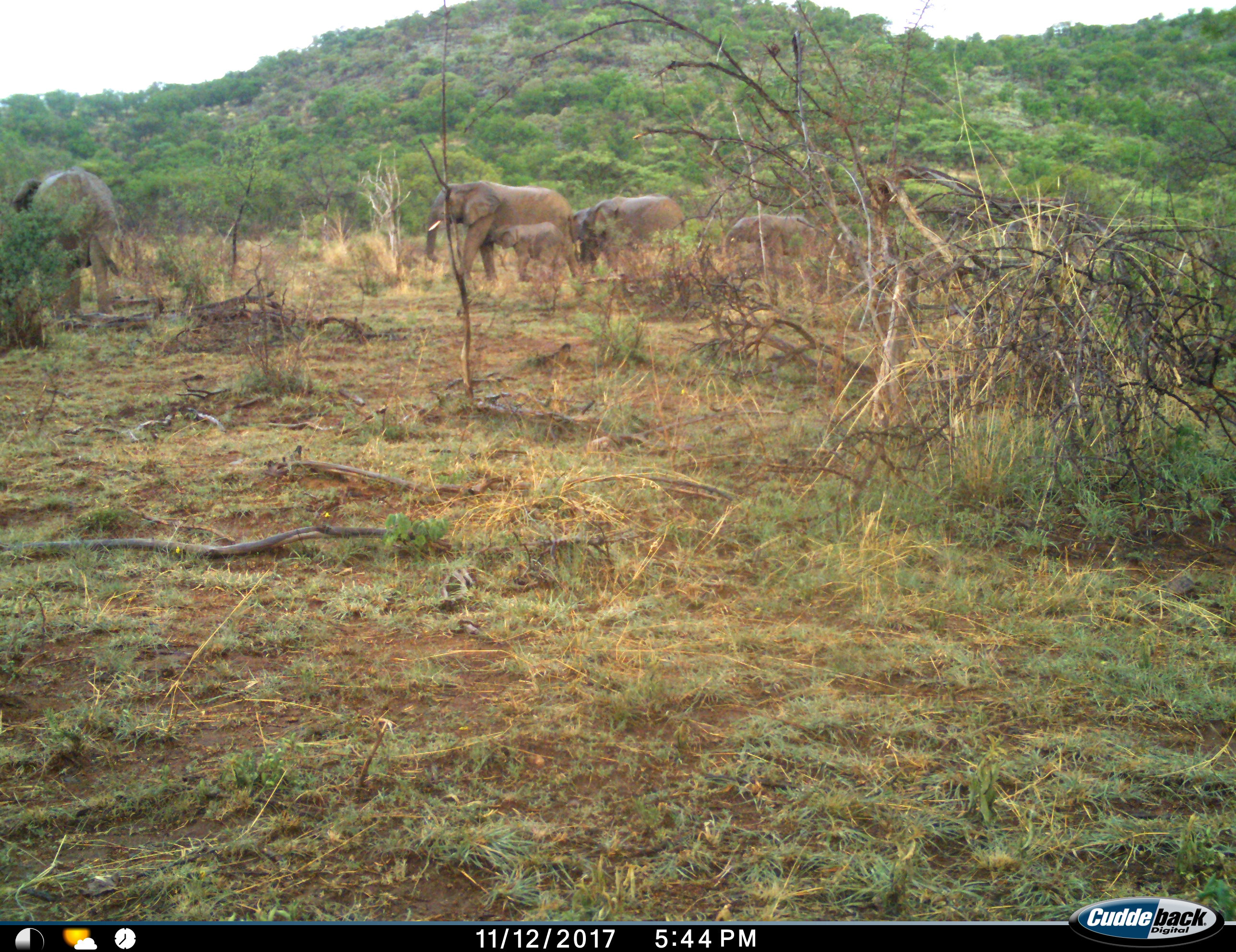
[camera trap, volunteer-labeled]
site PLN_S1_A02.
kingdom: Animalia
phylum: Chordata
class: Mammalia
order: Proboscidea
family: Elephantidae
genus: Loxodonta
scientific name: Loxodonta africana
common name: african bush elephant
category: elephant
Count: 5.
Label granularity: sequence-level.